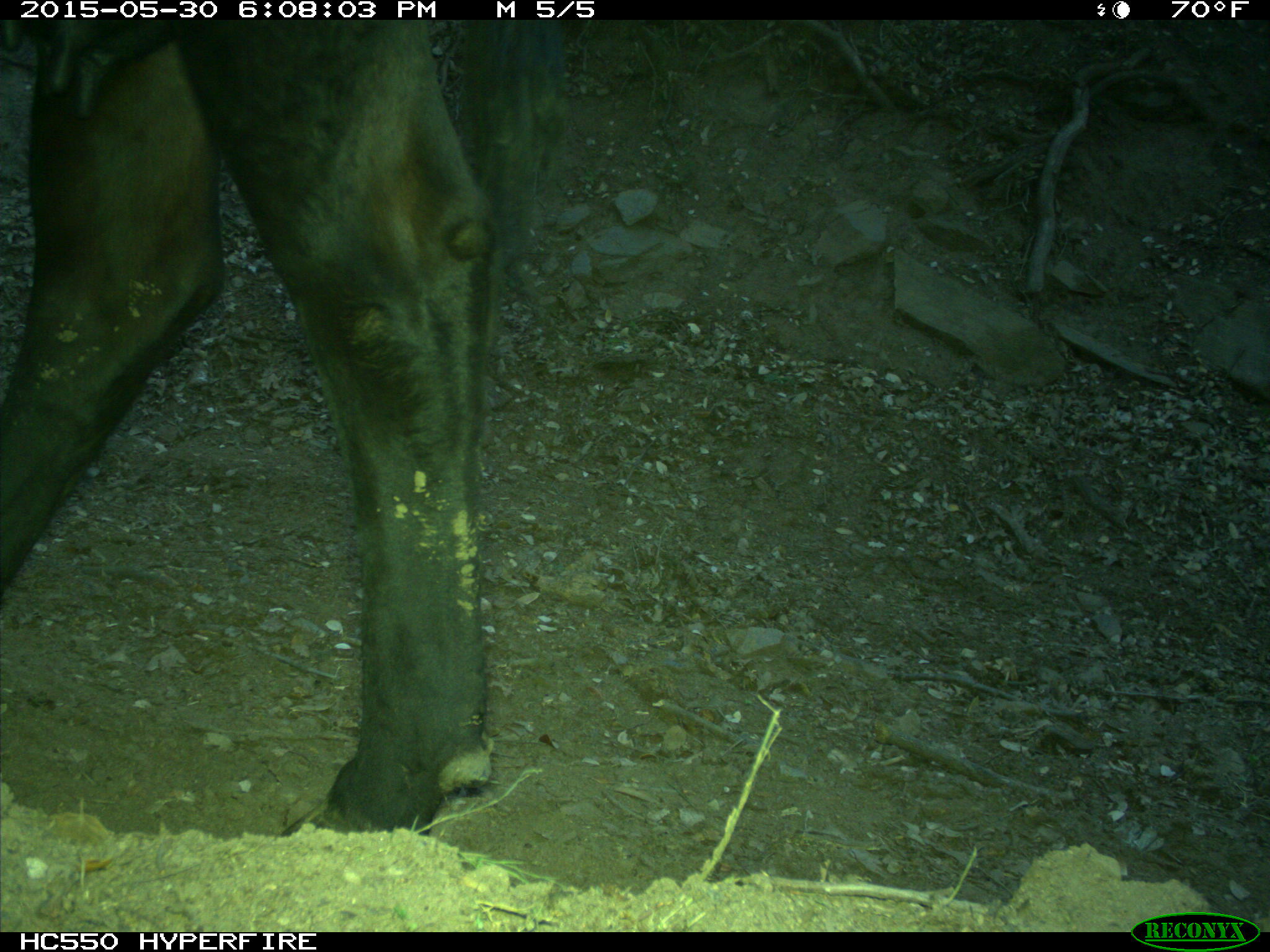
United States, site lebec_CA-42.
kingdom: Animalia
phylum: Chordata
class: Mammalia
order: Artiodactyla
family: Bovidae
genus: Bos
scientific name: Bos taurus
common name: domestic cow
Bos taurus (domestic cow).